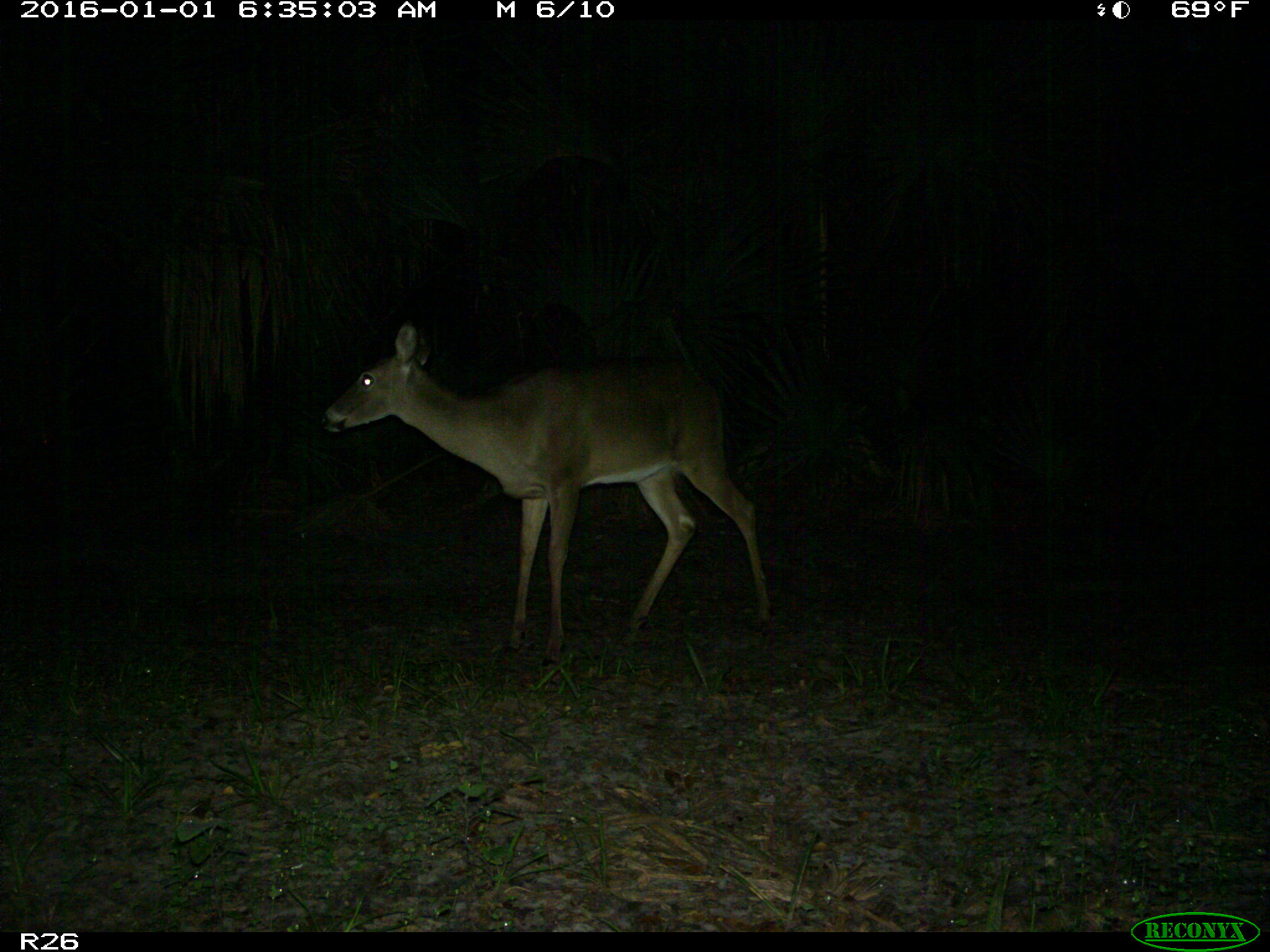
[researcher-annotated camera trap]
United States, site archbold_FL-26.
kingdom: Animalia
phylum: Chordata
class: Mammalia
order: Artiodactyla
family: Cervidae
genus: Odocoileus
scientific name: Odocoileus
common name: deer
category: unidentified deer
Unidentified deer (deer) (Odocoileus).